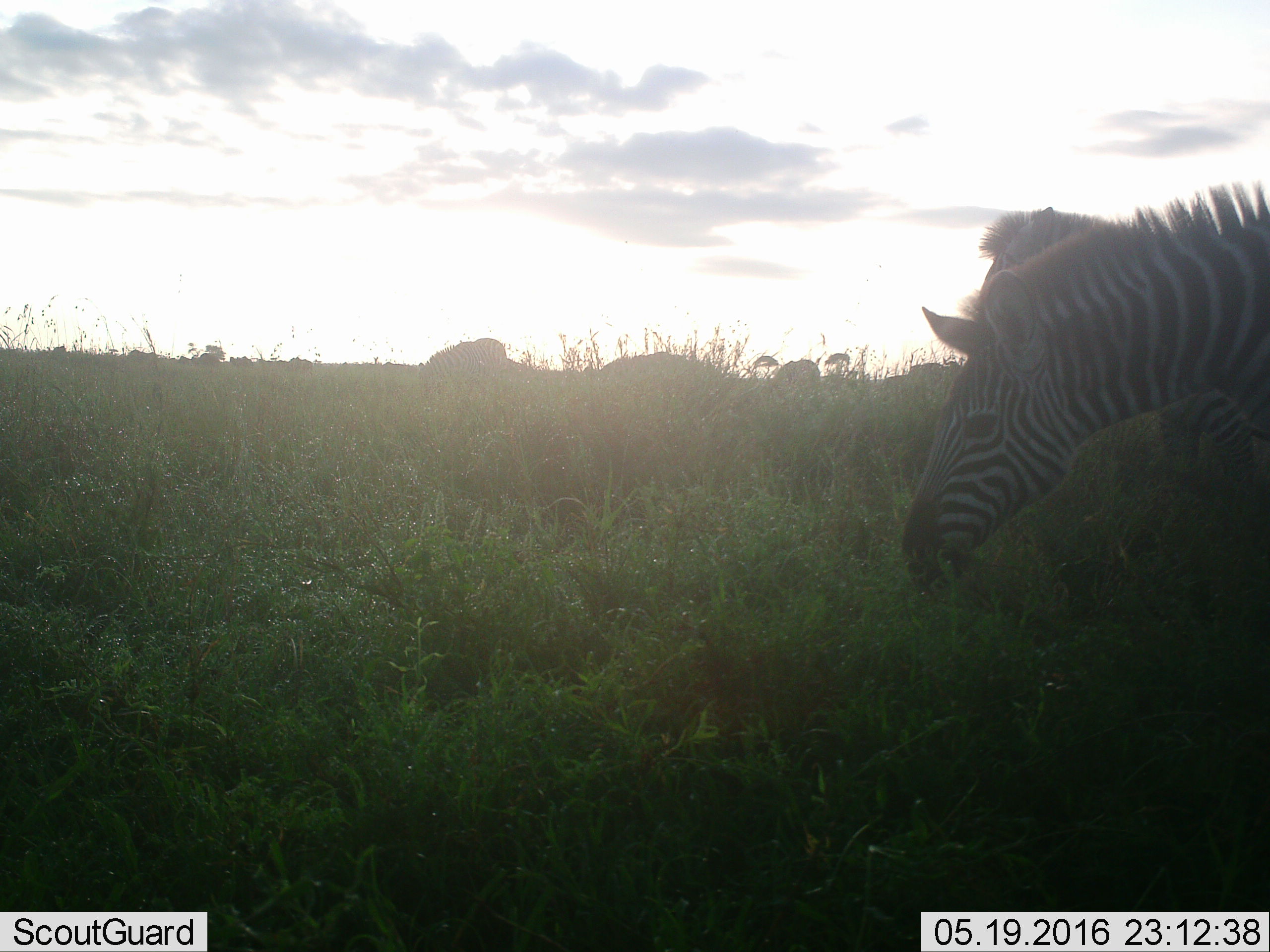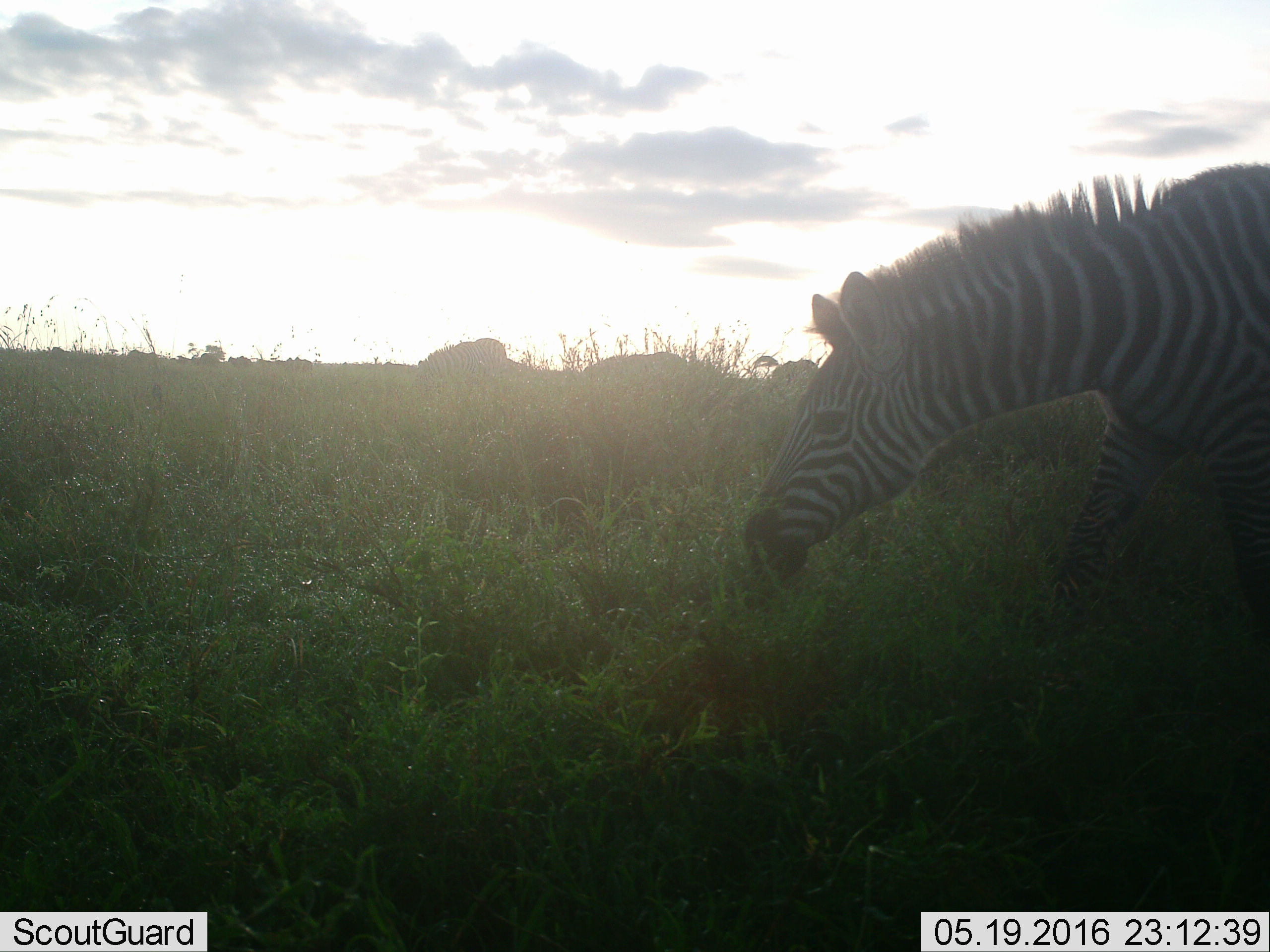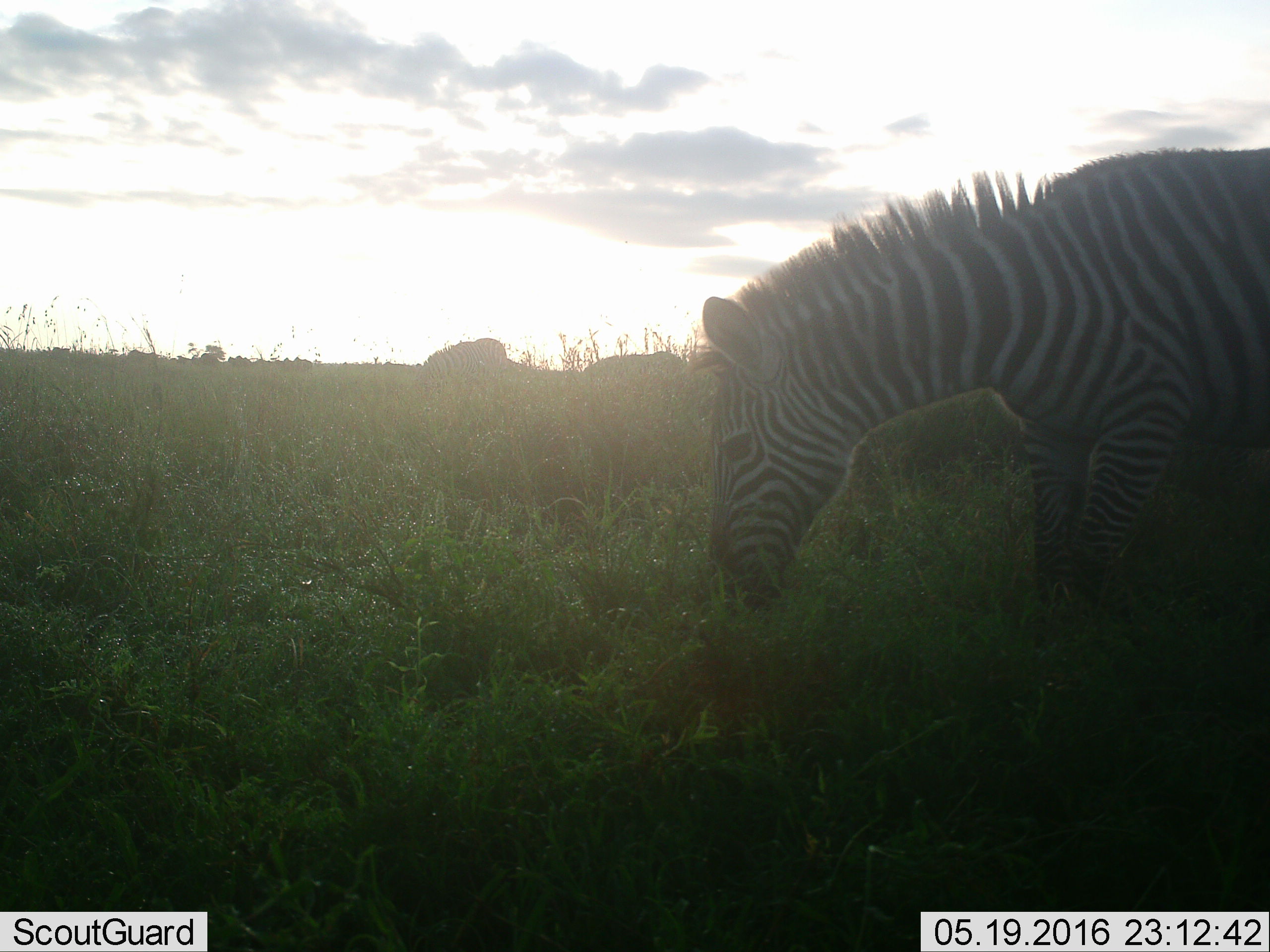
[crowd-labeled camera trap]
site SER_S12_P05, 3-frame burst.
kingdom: Animalia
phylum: Chordata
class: Mammalia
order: Perissodactyla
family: Equidae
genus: Equus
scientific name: Equus quagga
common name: plains zebra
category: zebraplains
Zebraplains (plains zebra) (Equus quagga), count 4. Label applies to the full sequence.